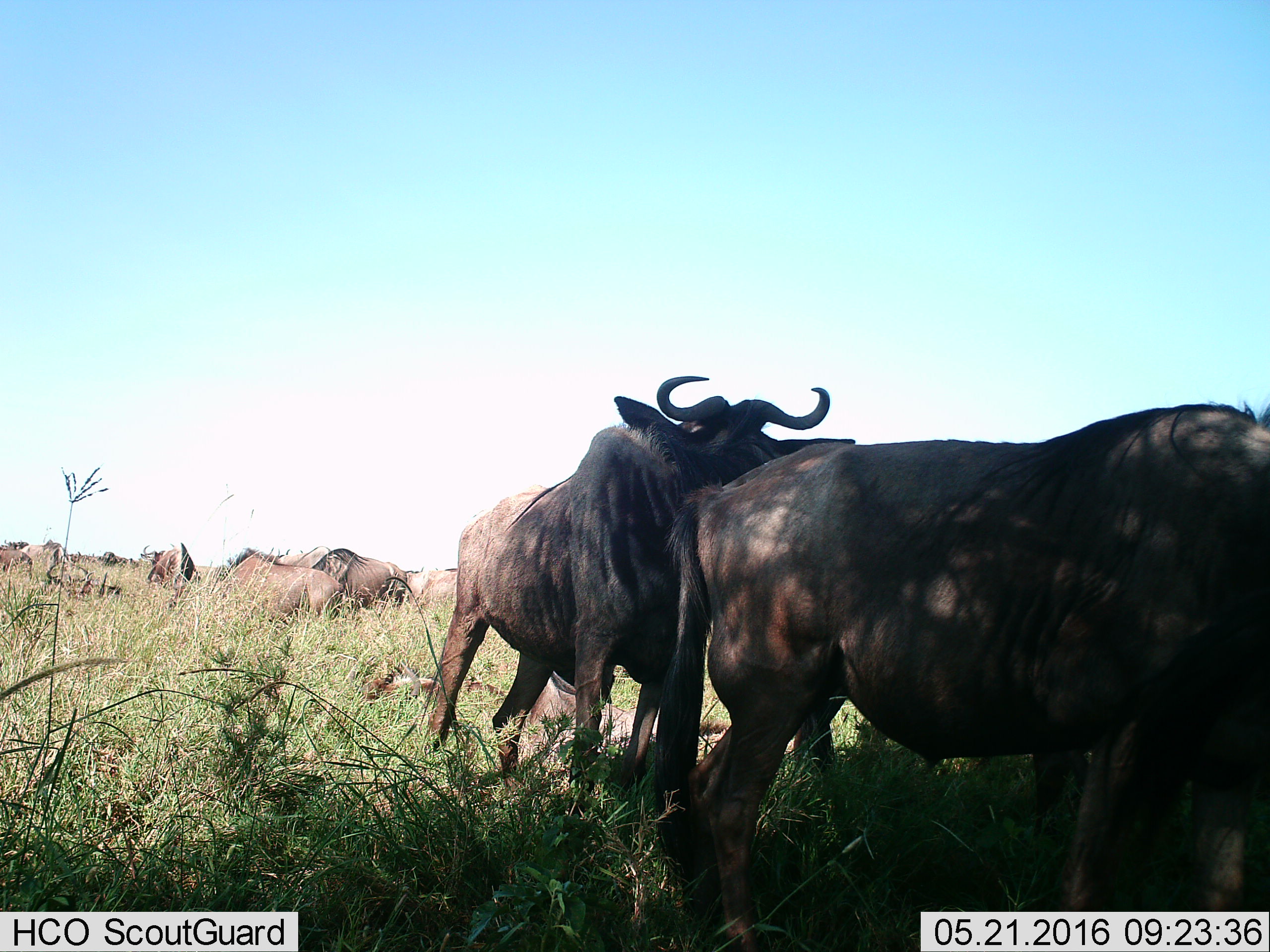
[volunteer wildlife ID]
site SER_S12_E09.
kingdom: Animalia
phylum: Chordata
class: Mammalia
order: Artiodactyla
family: Bovidae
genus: Connochaetes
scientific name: Connochaetes taurinus taurinus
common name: blue wildebeest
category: wildebeestblue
Wildebeestblue (blue wildebeest) (Connochaetes taurinus taurinus), count 11-50. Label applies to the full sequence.